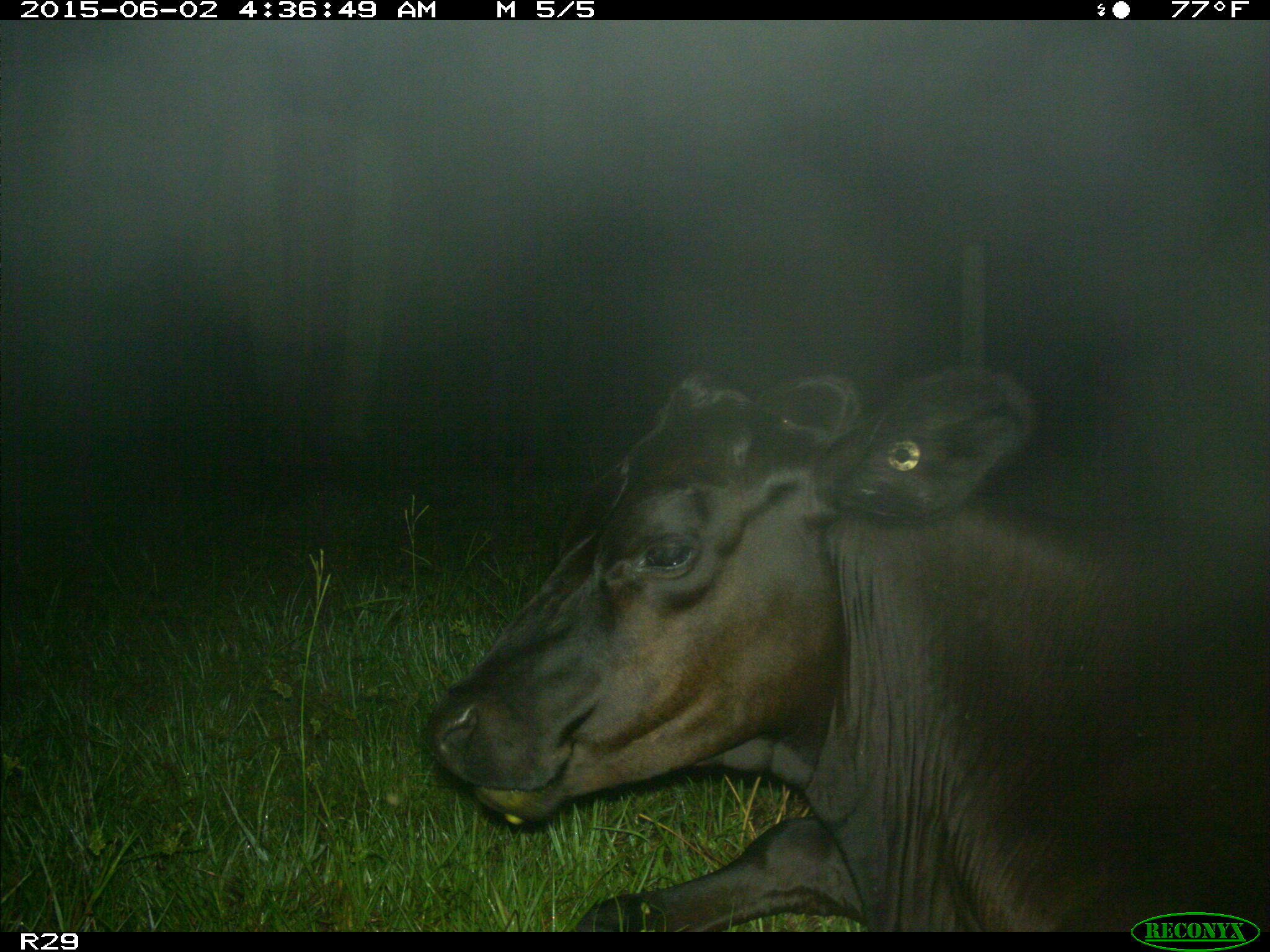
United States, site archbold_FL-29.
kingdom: Animalia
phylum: Chordata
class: Mammalia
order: Artiodactyla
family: Bovidae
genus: Bos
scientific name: Bos taurus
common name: domestic cow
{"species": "Bos taurus (domestic cow)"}